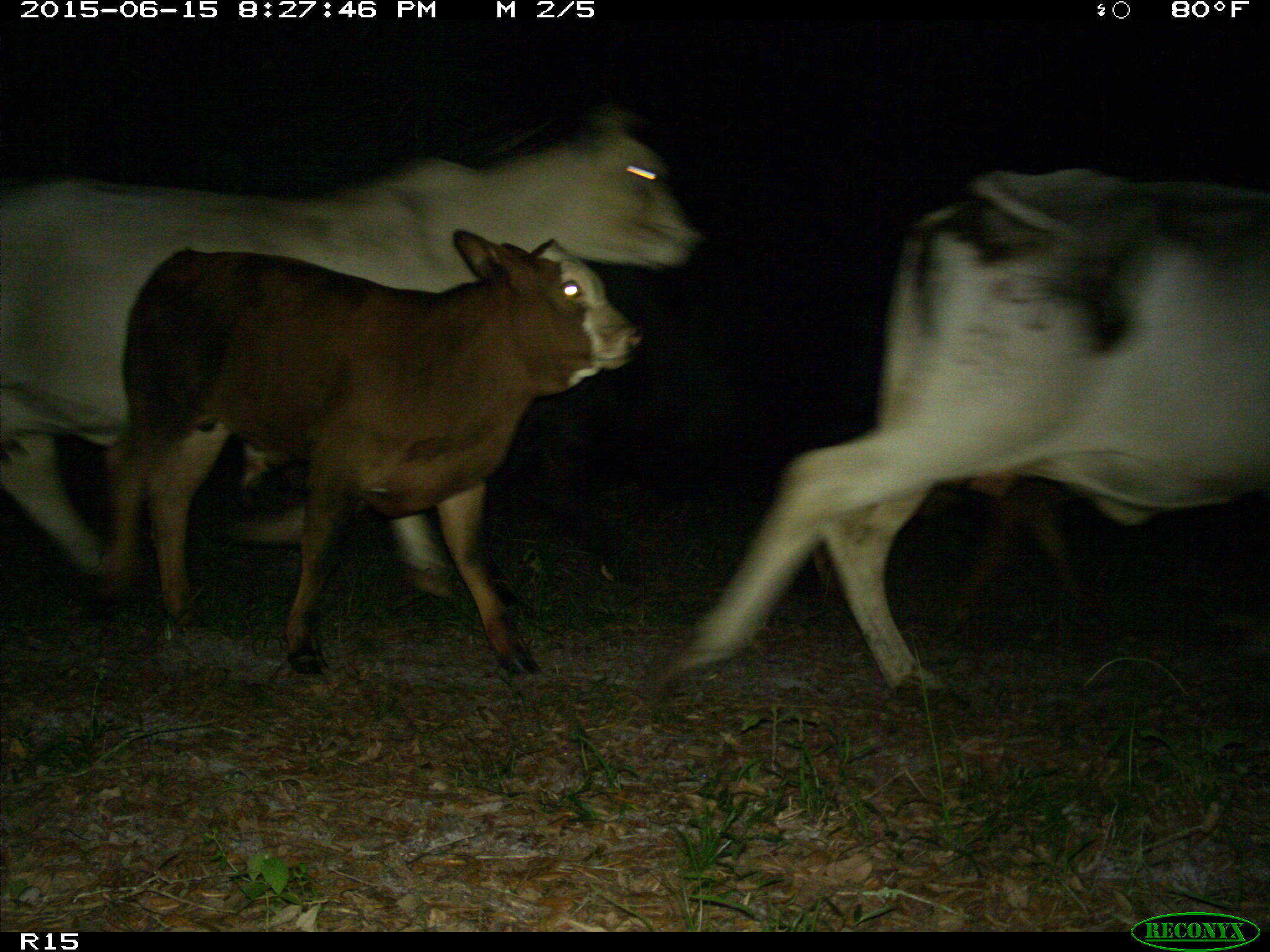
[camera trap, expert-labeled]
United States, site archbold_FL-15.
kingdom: Animalia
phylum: Chordata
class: Mammalia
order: Artiodactyla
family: Bovidae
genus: Bos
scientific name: Bos taurus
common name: domestic cow